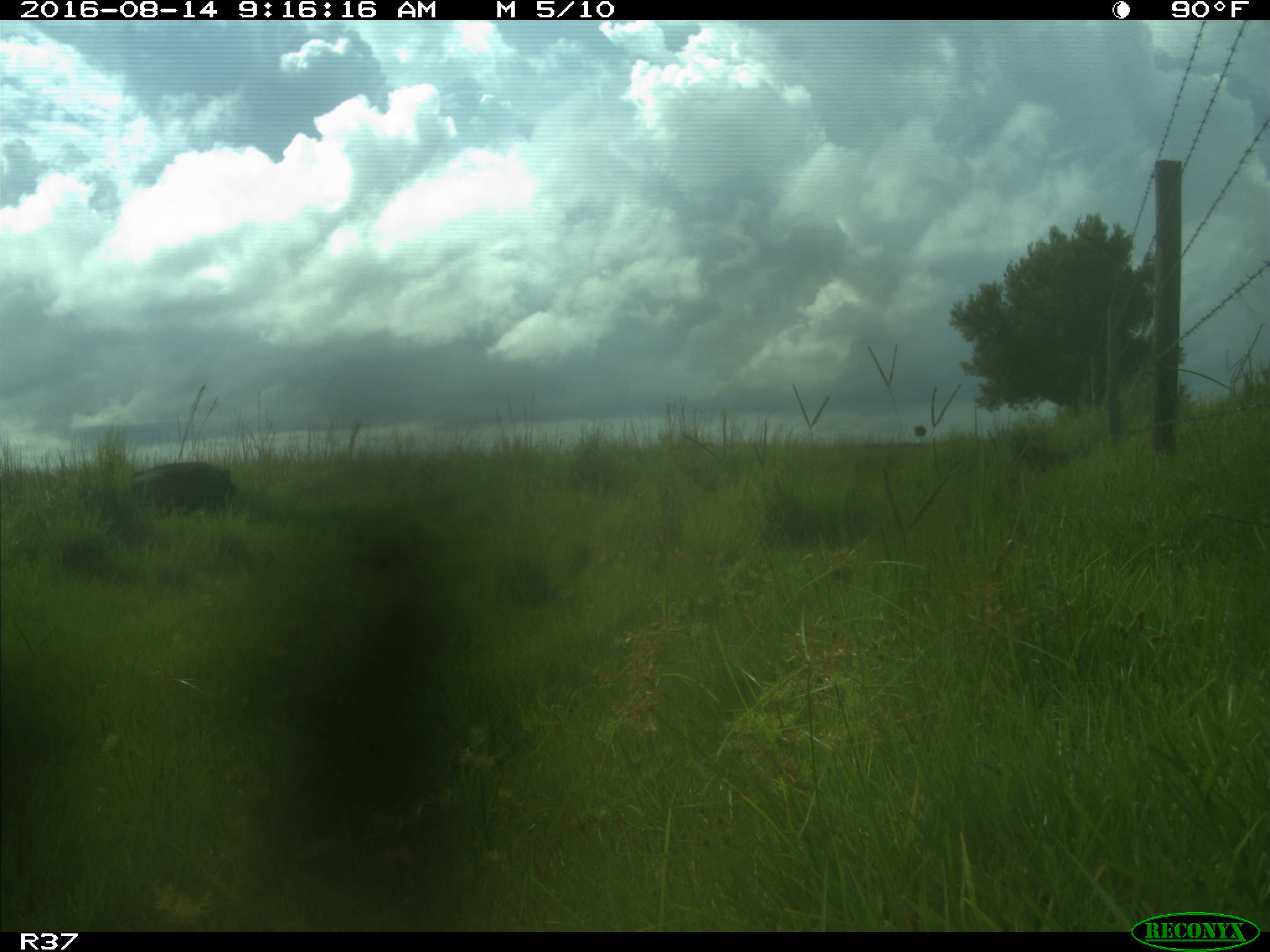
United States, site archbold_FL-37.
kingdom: Animalia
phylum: Chordata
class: Mammalia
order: Artiodactyla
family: Suidae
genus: Sus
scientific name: Sus scrofa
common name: wild boar